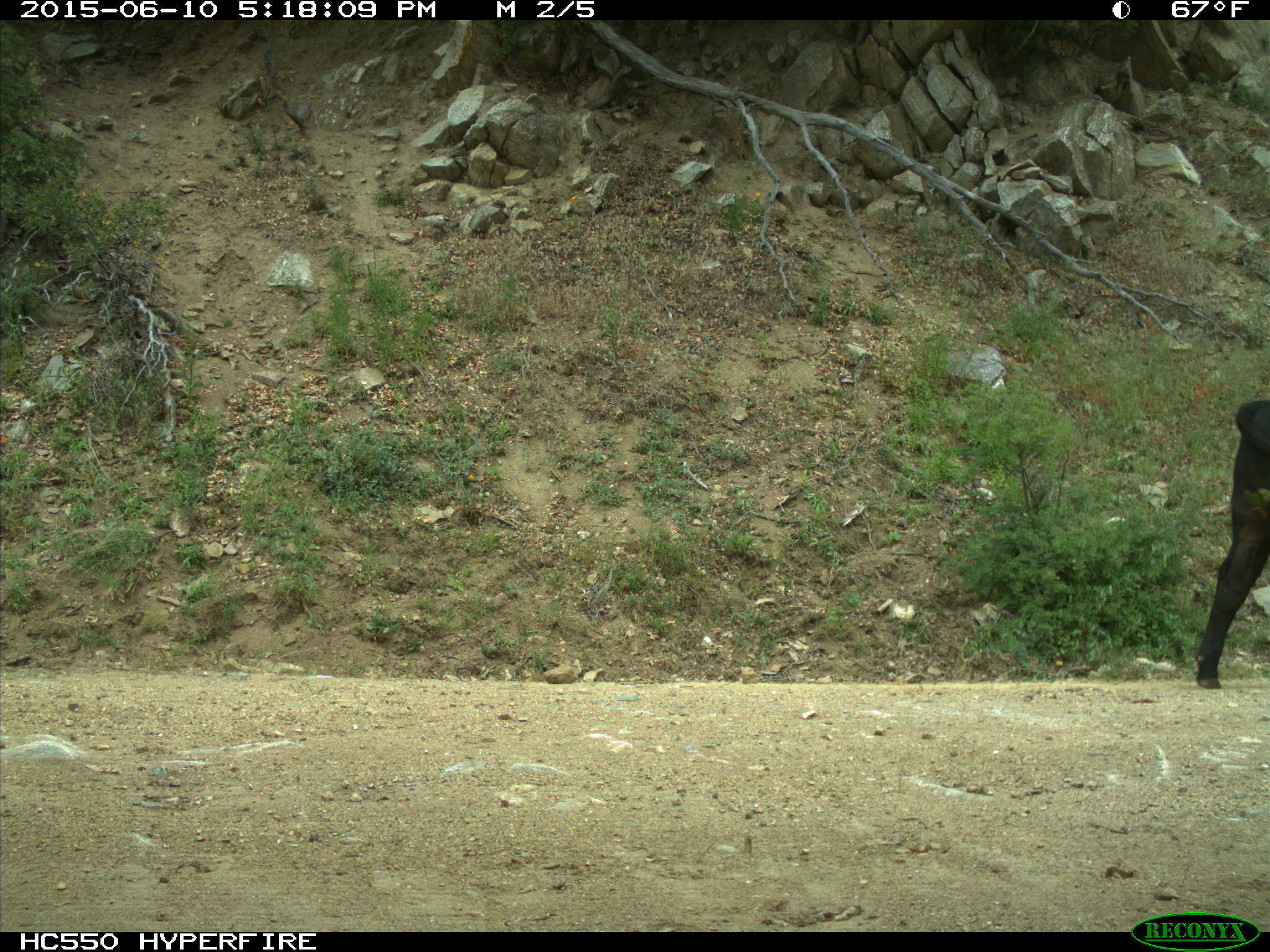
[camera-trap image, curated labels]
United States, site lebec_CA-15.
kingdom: Animalia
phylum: Chordata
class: Mammalia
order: Artiodactyla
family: Bovidae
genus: Bos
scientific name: Bos taurus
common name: domestic cow